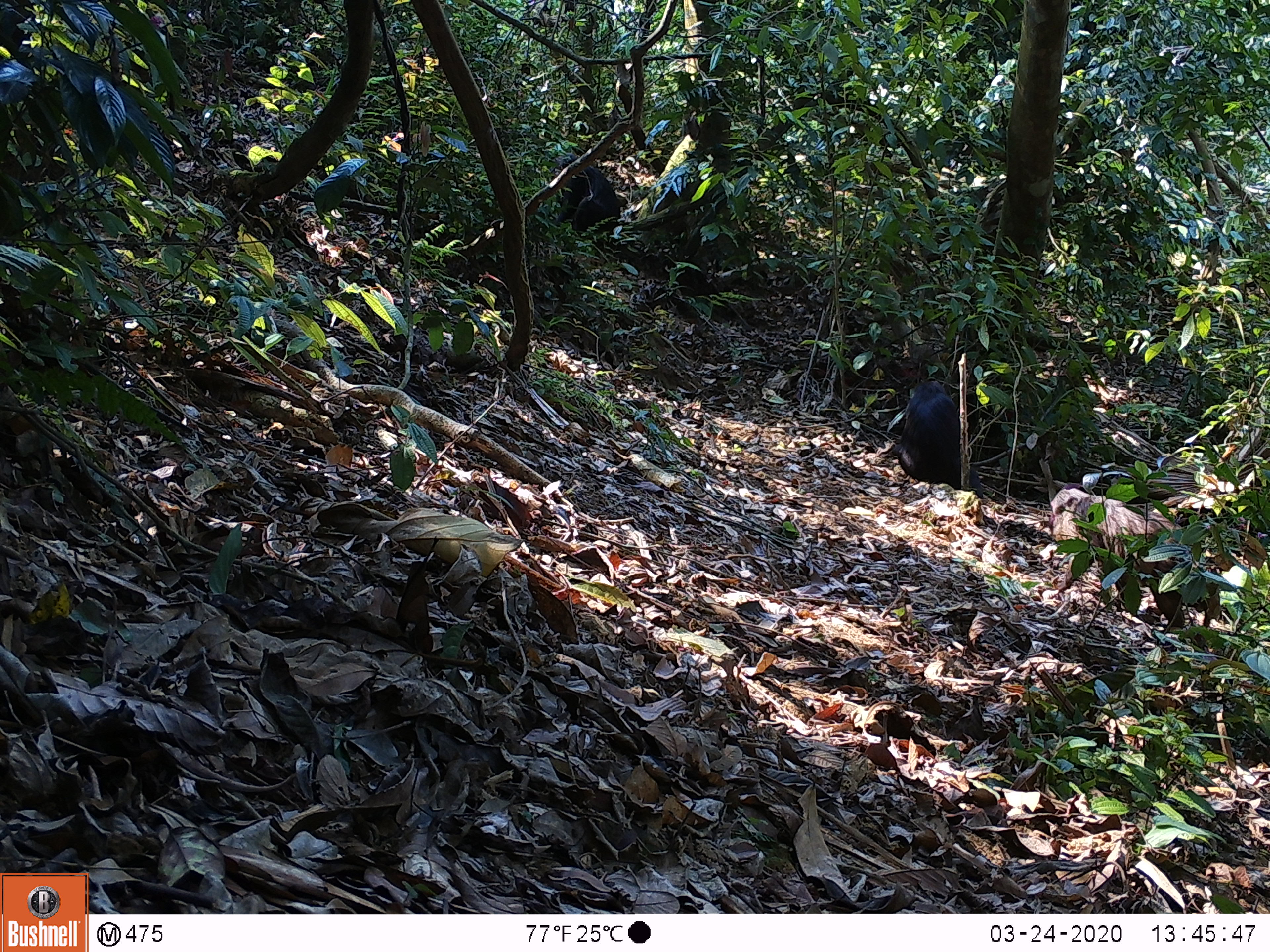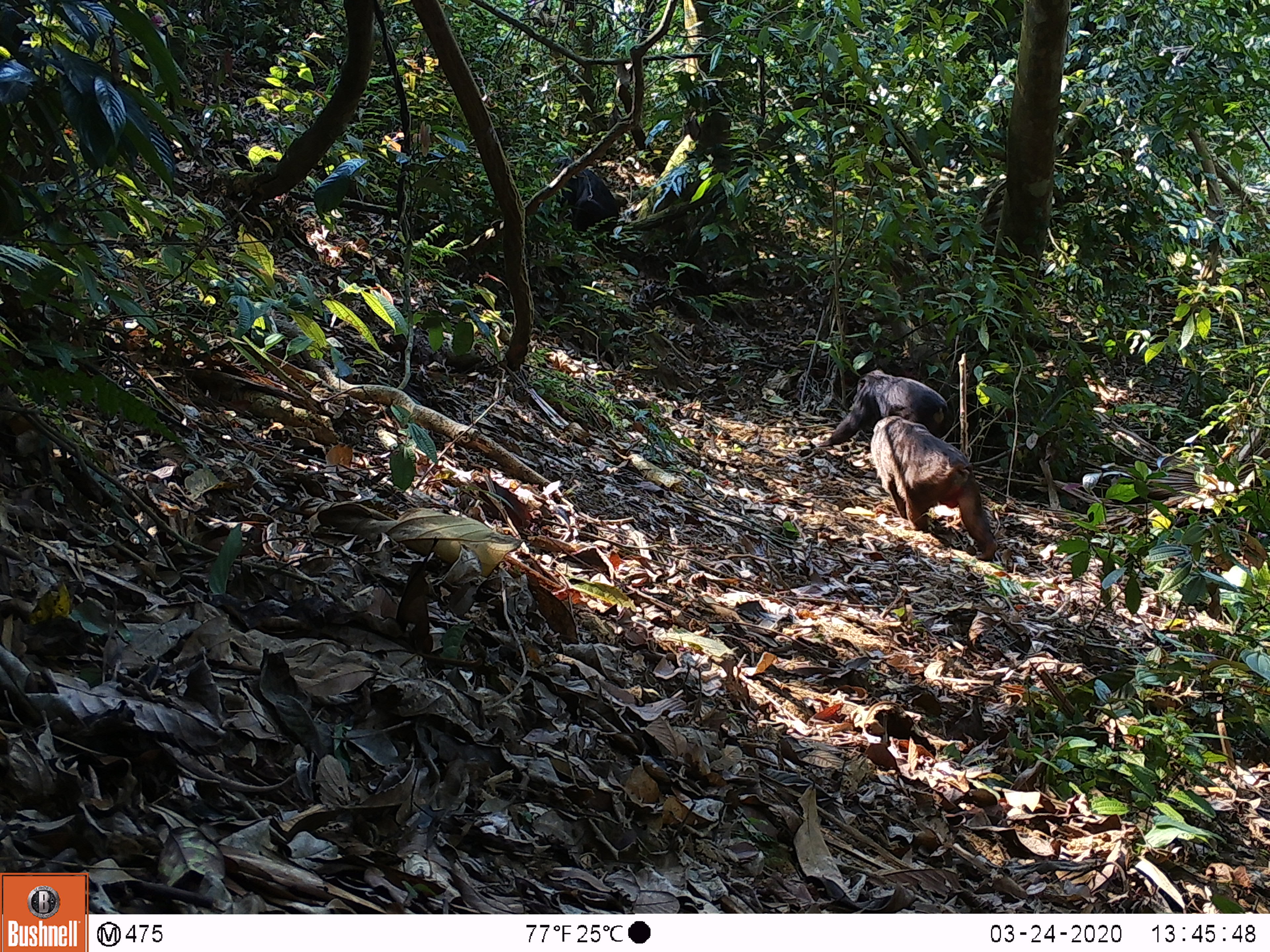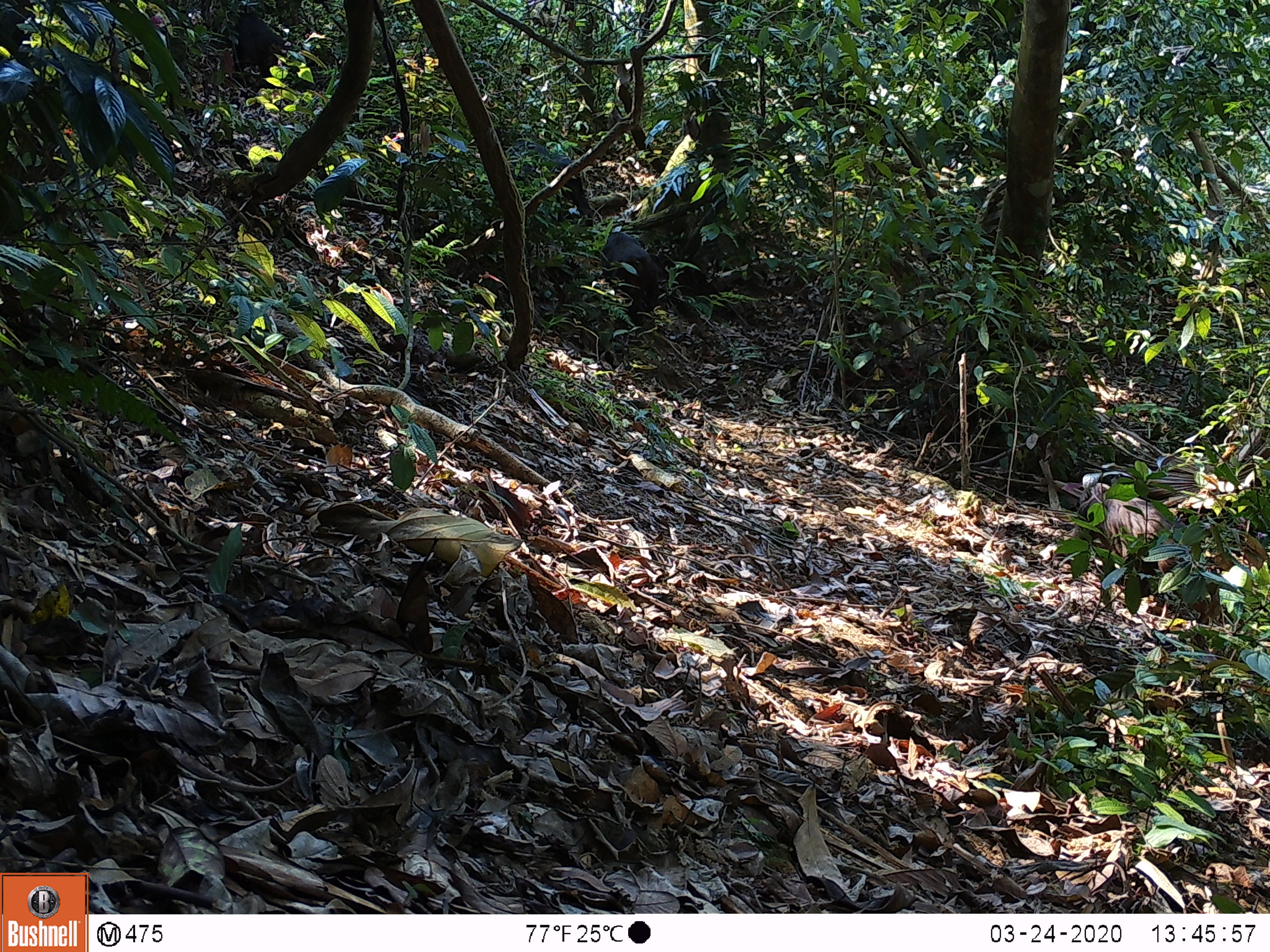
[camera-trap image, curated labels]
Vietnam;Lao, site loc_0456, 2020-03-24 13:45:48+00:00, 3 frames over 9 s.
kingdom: Animalia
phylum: Chordata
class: Mammalia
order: Primates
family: Cercopithecidae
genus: Macaca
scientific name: Macaca arctoides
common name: stump-tailed macaque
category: stump tailed macaque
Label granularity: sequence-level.